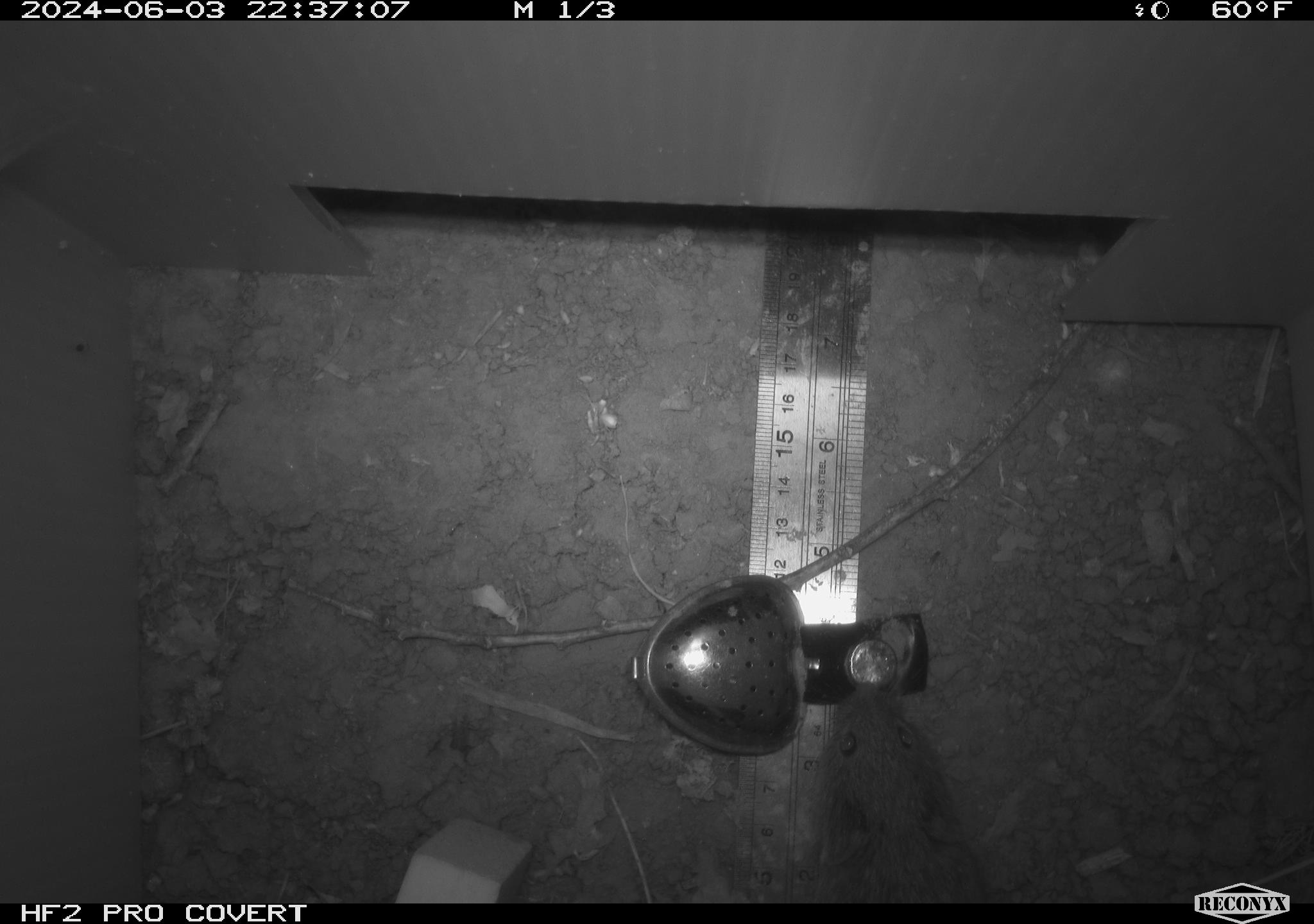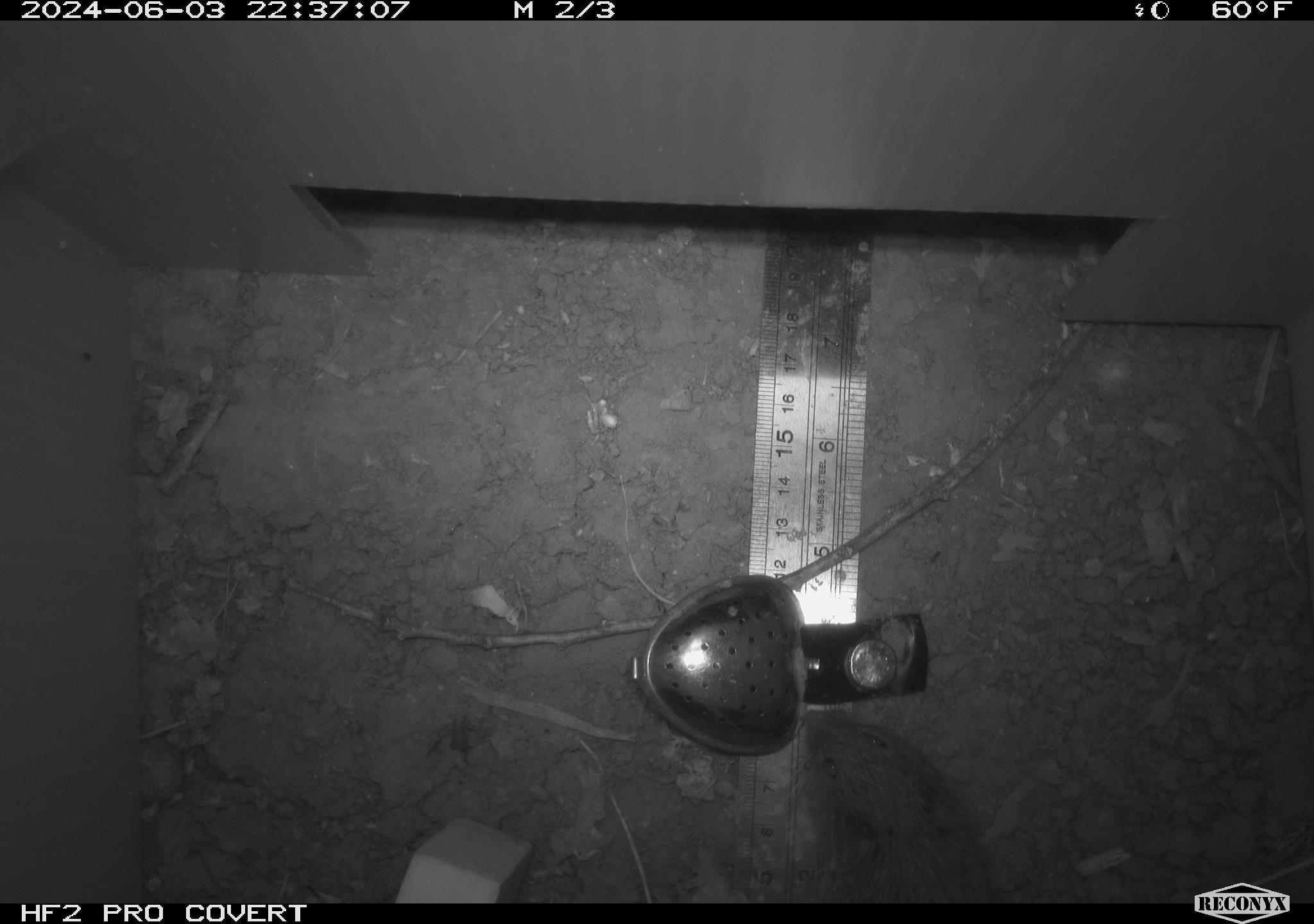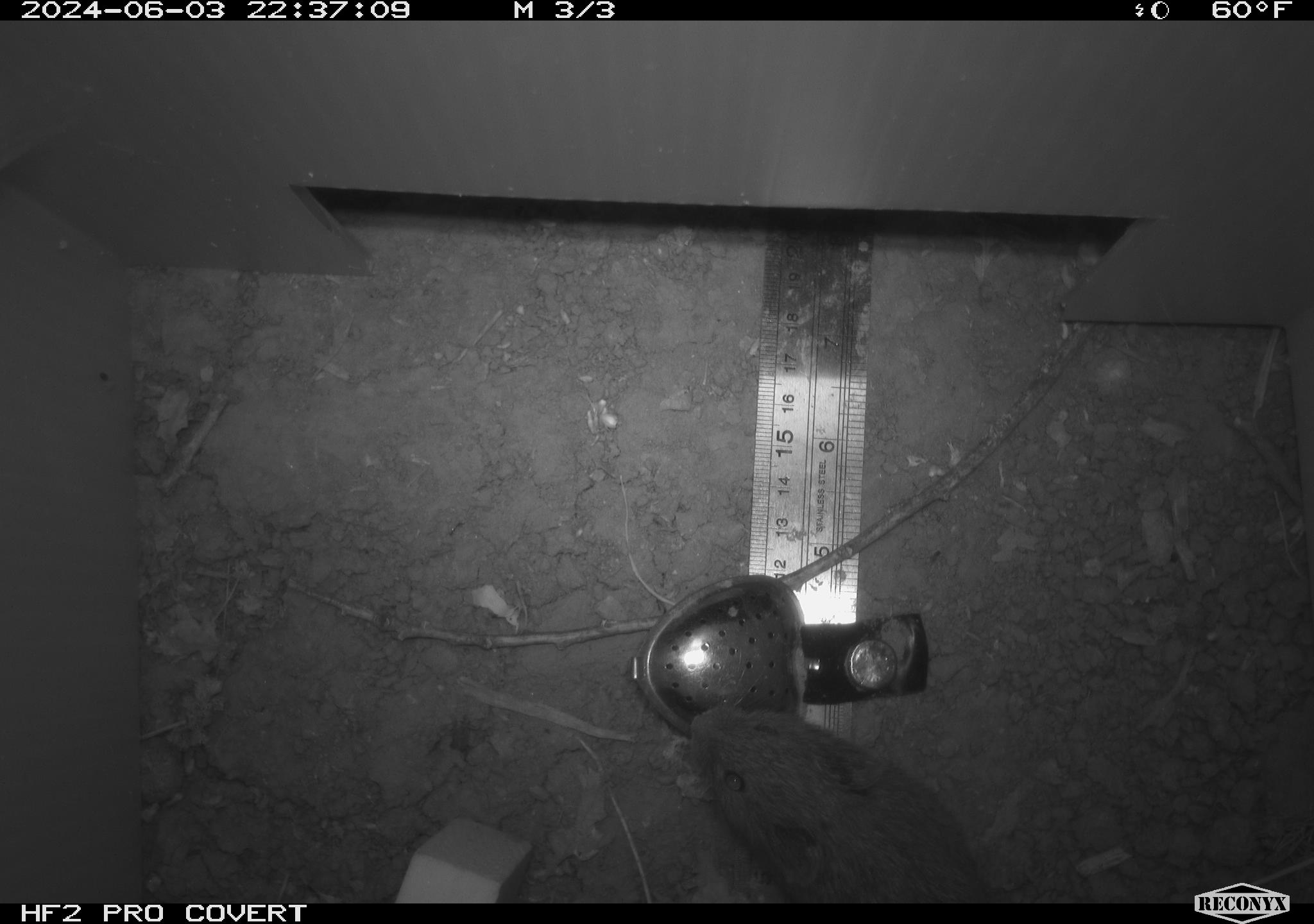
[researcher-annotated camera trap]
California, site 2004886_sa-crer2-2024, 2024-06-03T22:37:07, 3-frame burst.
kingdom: Animalia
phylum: Chordata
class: Mammalia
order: Rodentia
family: Cricetidae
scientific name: Arvicolinae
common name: voles, lemmings, and muskrats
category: arvicolinae subfamily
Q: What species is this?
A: Arvicolinae subfamily (voles, lemmings, and muskrats) (Arvicolinae).